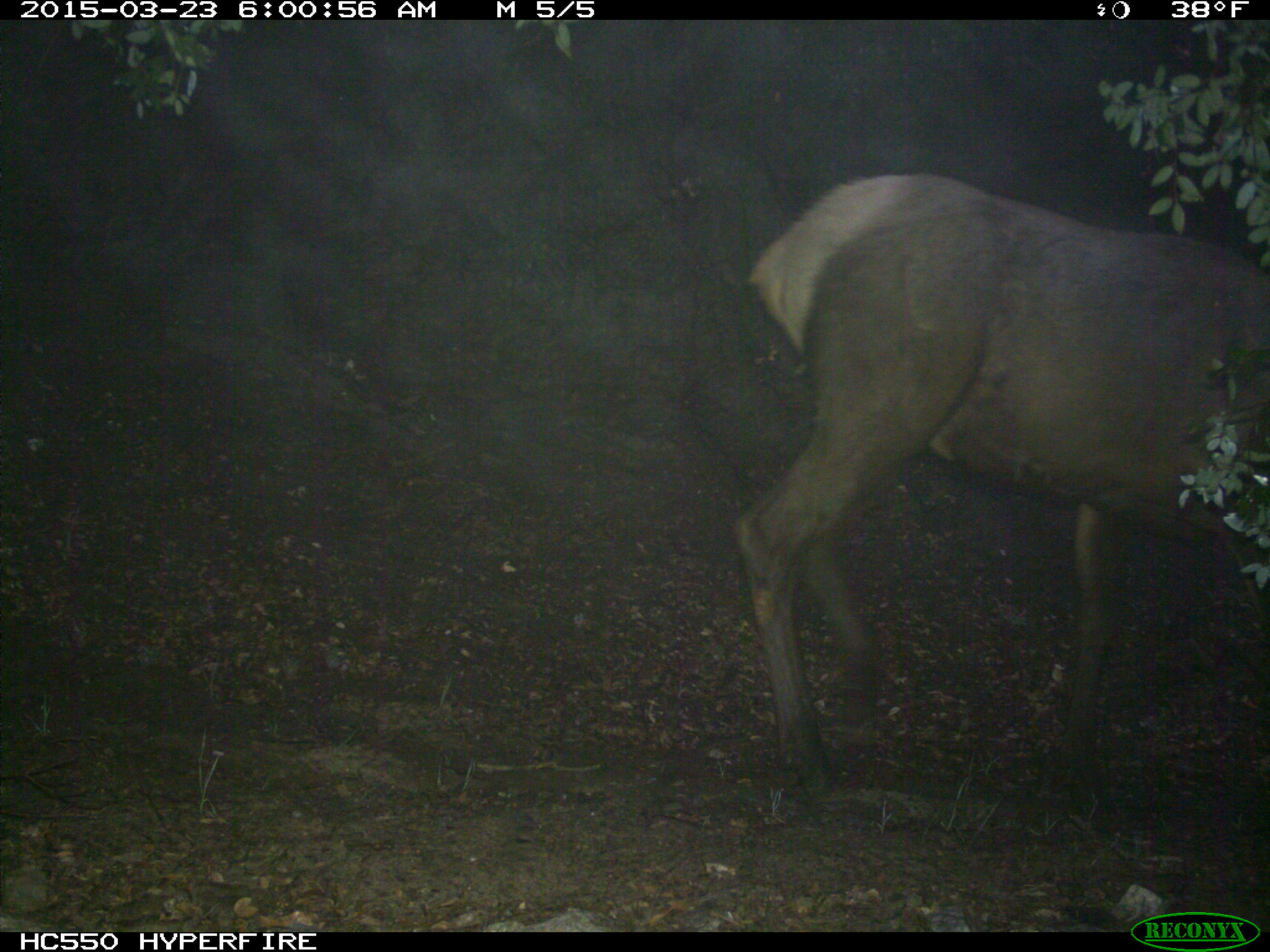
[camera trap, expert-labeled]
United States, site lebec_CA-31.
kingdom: Animalia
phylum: Chordata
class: Mammalia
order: Artiodactyla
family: Cervidae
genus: Cervus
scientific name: Cervus canadensis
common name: elk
Cervus canadensis (elk).